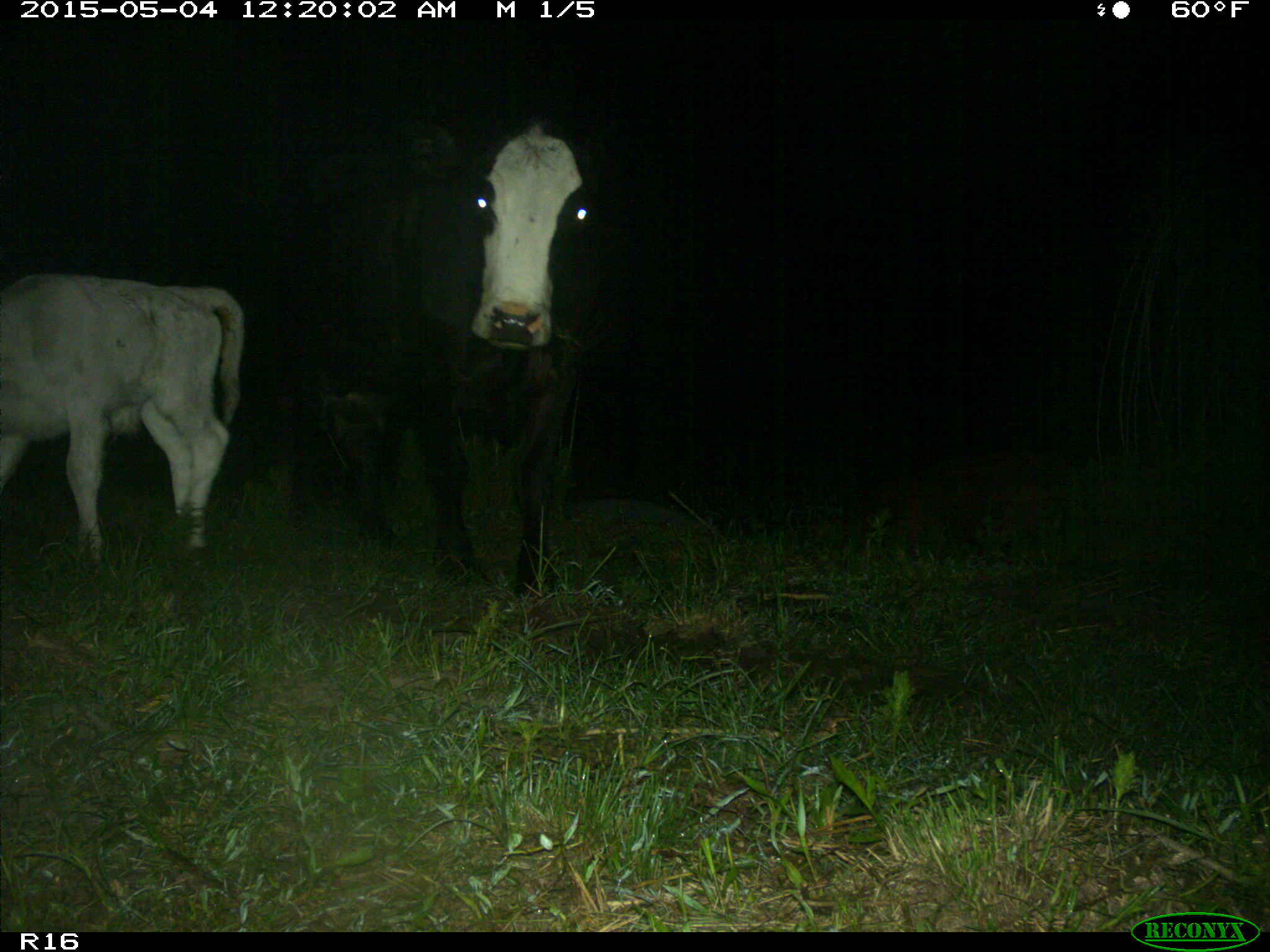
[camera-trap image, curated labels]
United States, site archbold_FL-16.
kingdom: Animalia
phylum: Chordata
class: Mammalia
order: Artiodactyla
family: Bovidae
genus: Bos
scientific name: Bos taurus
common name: domestic cow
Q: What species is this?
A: Bos taurus (domestic cow).